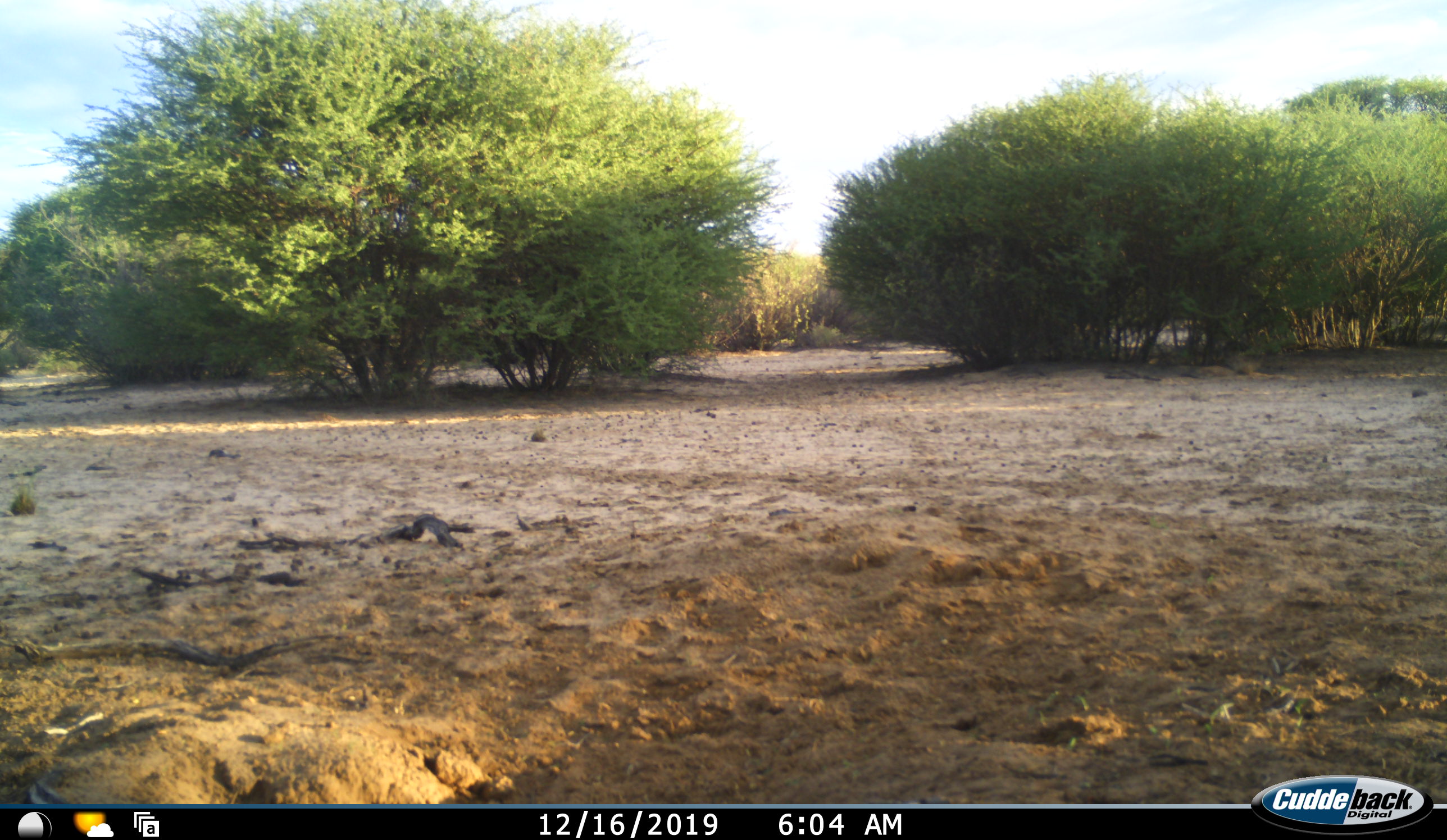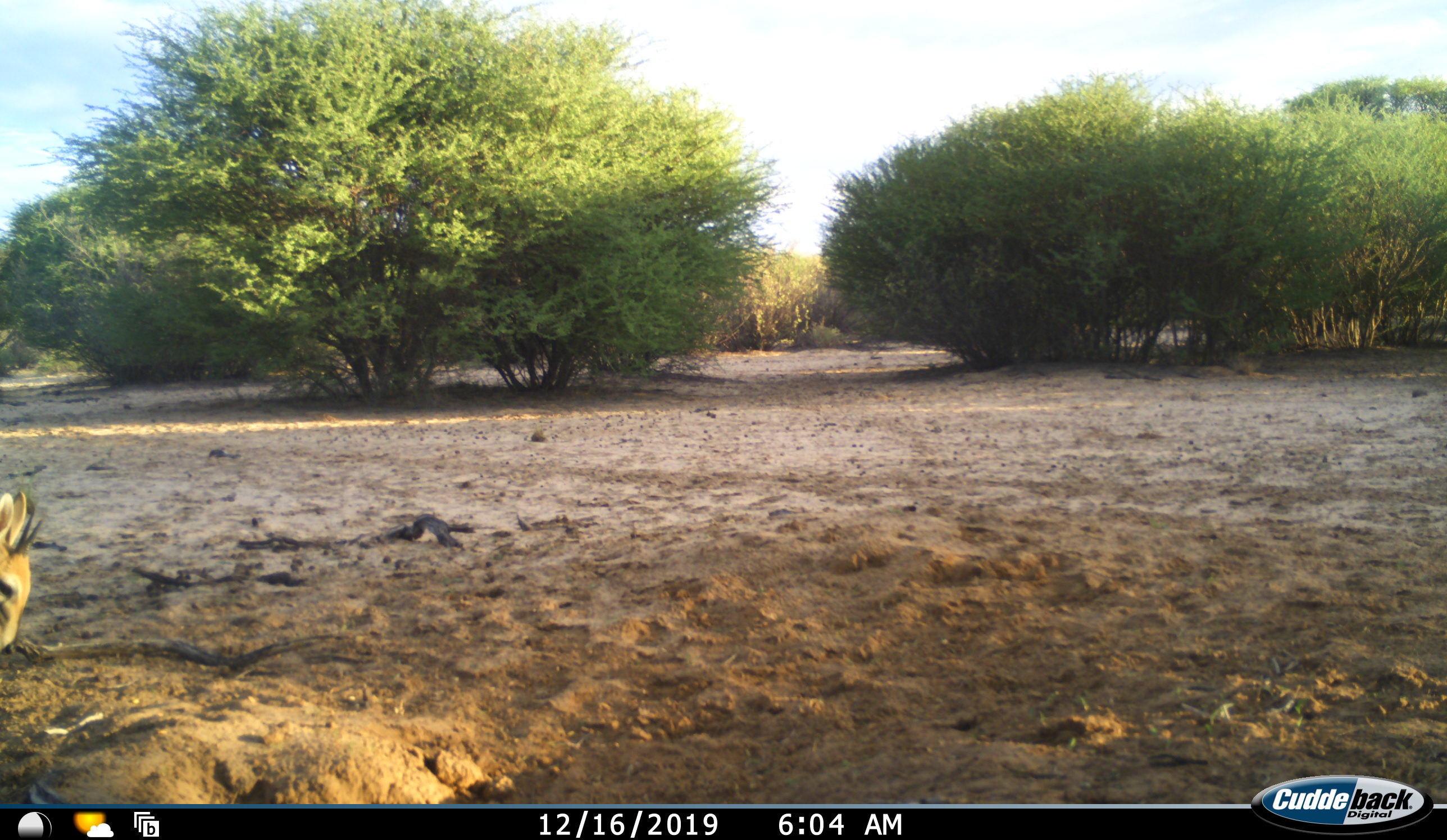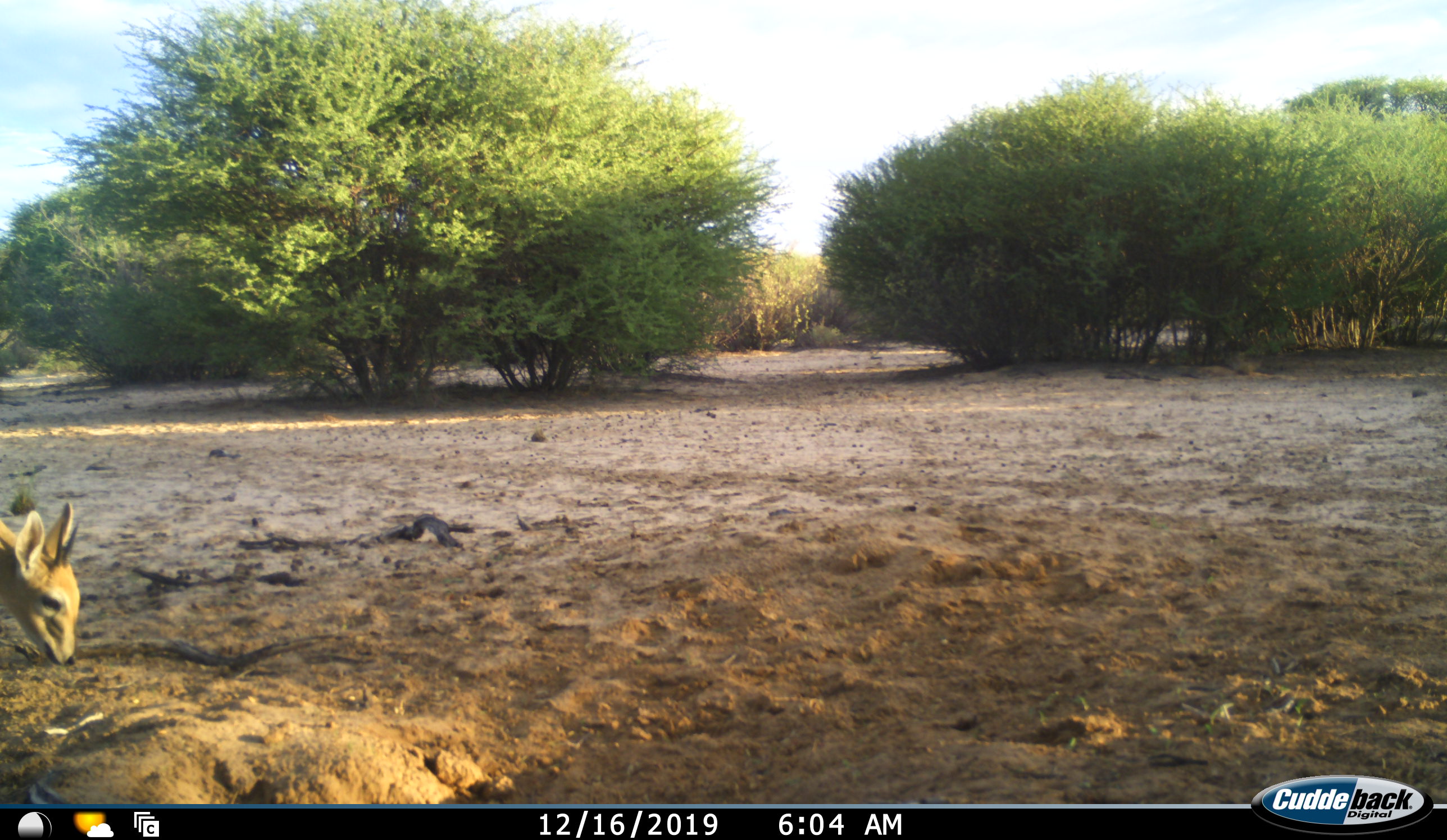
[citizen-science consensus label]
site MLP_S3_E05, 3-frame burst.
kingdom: Animalia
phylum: Chordata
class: Mammalia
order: Artiodactyla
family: Bovidae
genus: Raphicerus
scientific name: Raphicerus campestris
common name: steenbok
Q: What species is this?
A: Steenbok (Raphicerus campestris).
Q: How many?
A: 1.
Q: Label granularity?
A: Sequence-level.